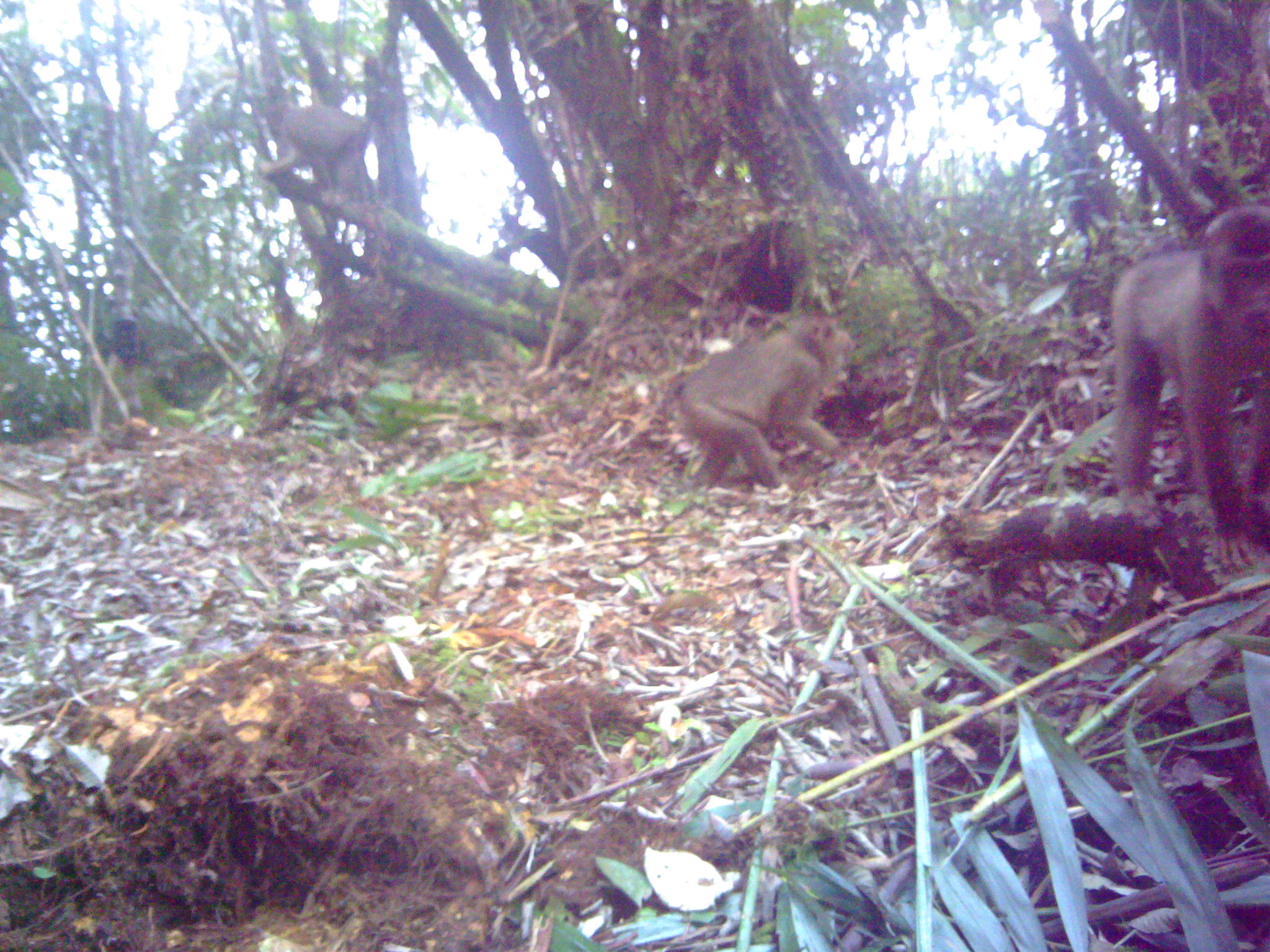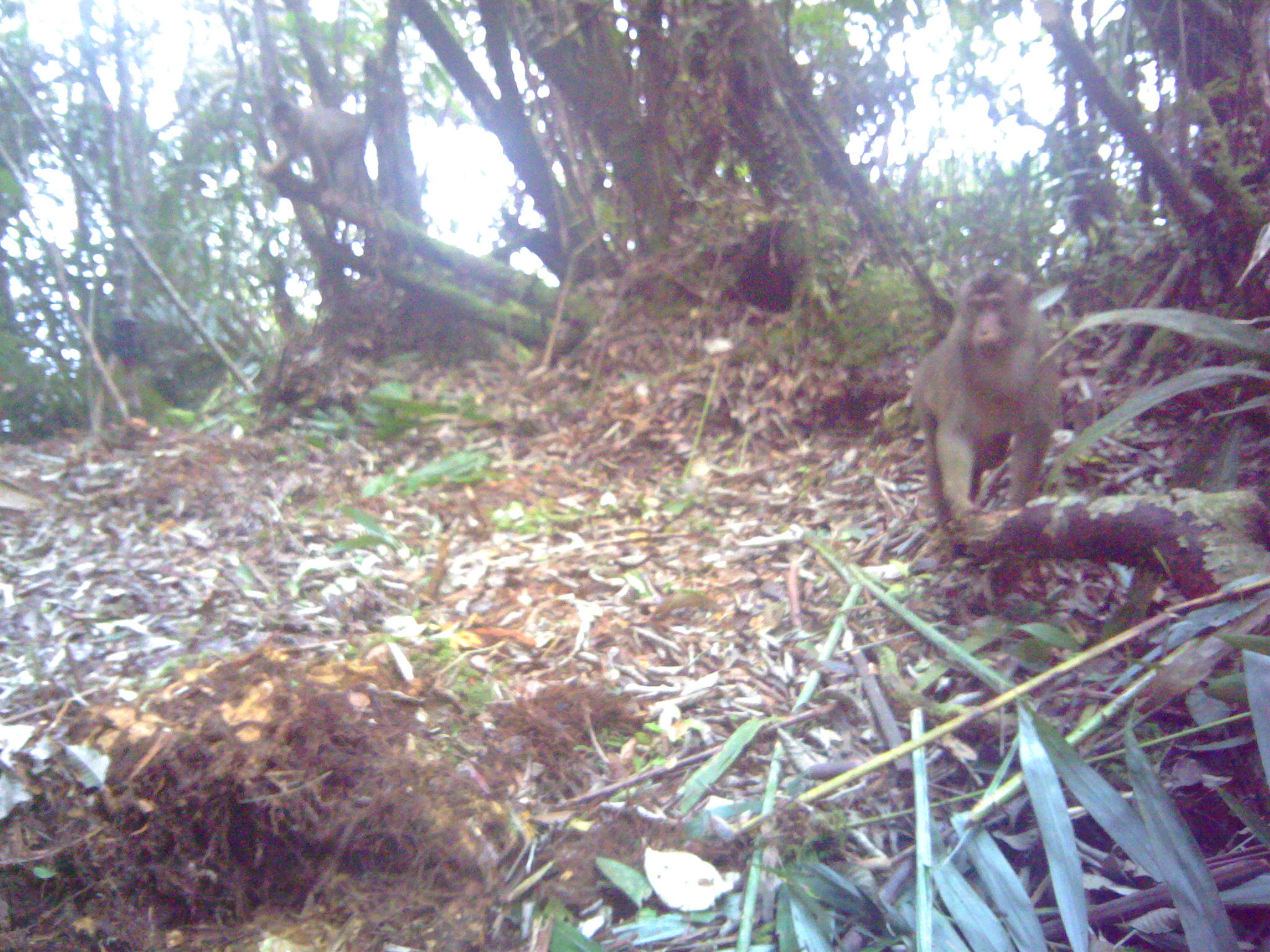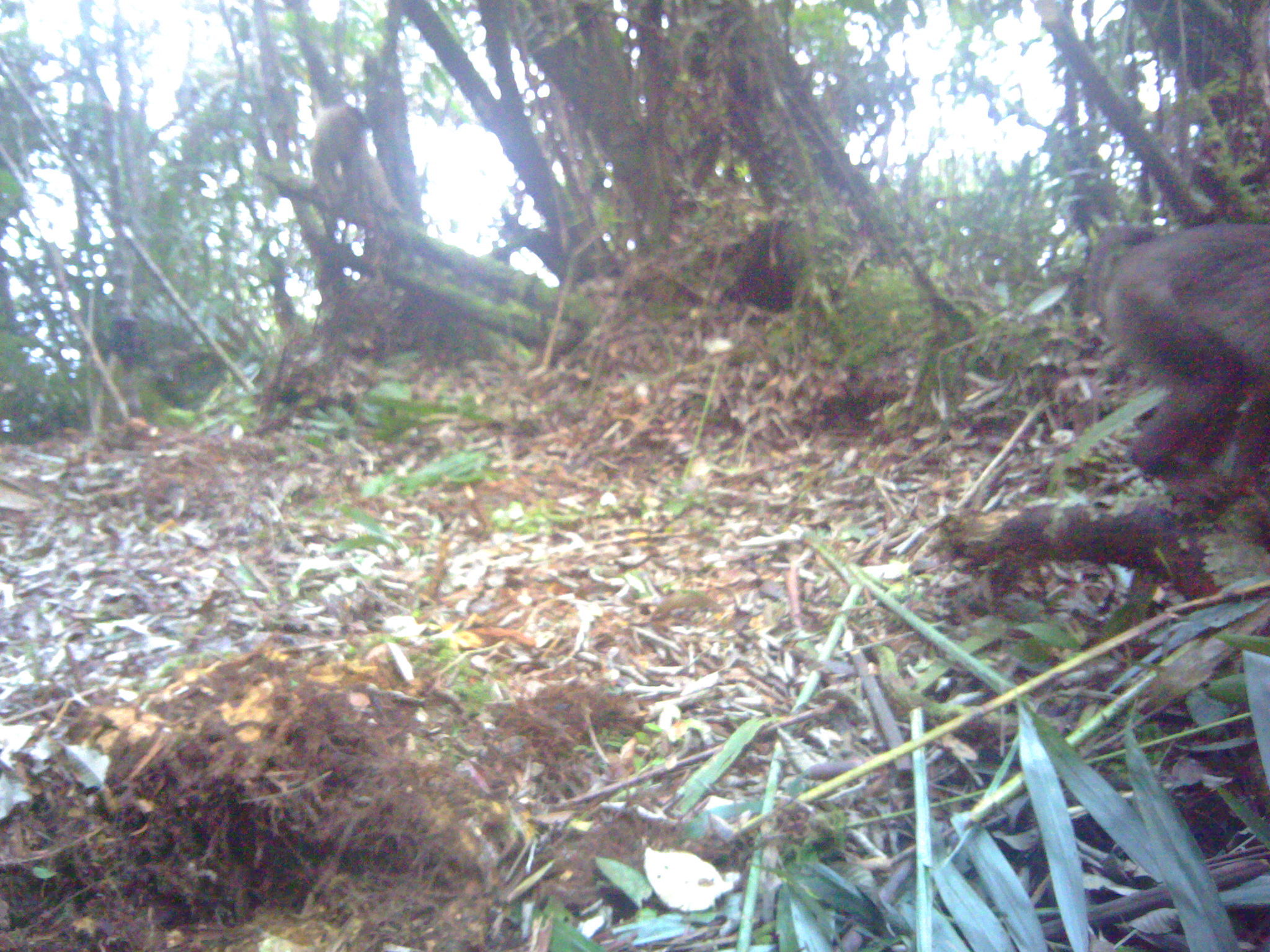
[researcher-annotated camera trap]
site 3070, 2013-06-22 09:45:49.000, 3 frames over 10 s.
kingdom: Animalia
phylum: Chordata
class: Mammalia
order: Primates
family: Cercopithecidae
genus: Macaca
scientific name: Macaca nemestrina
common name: southern pig-tailed macaque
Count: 3.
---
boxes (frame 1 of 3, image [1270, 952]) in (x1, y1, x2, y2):
macaca nemestrina: (1110, 202, 1270, 572); (655, 313, 854, 492); (256, 103, 372, 205)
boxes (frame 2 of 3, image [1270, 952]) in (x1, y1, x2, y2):
macaca nemestrina: (911, 266, 1059, 527); (256, 99, 367, 208)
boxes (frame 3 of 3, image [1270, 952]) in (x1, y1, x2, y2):
macaca nemestrina: (1086, 221, 1270, 498); (310, 106, 403, 218)